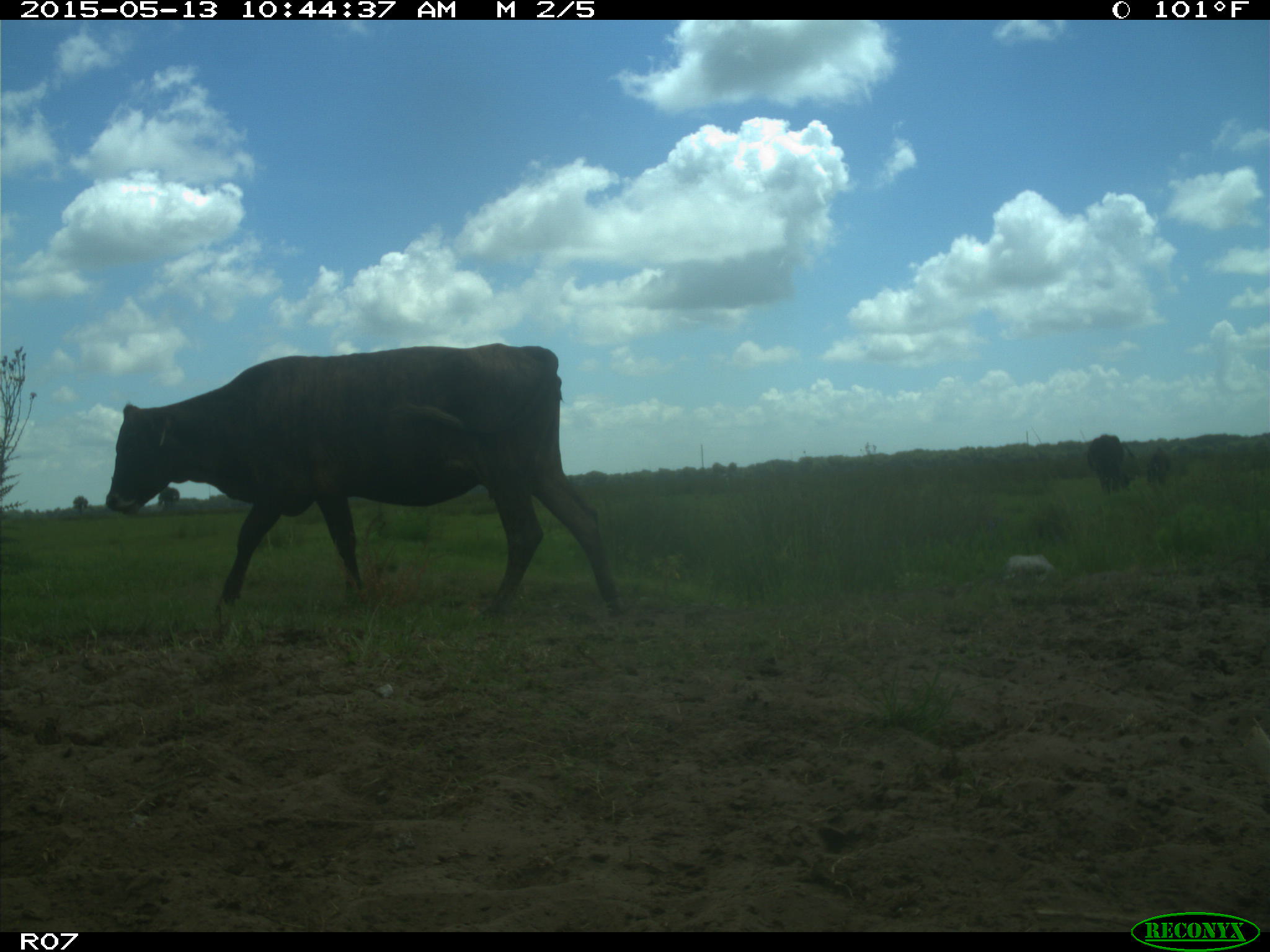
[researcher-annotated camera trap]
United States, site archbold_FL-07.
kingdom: Animalia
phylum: Chordata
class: Mammalia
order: Artiodactyla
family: Bovidae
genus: Bos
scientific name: Bos taurus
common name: domestic cow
Bos taurus (domestic cow).